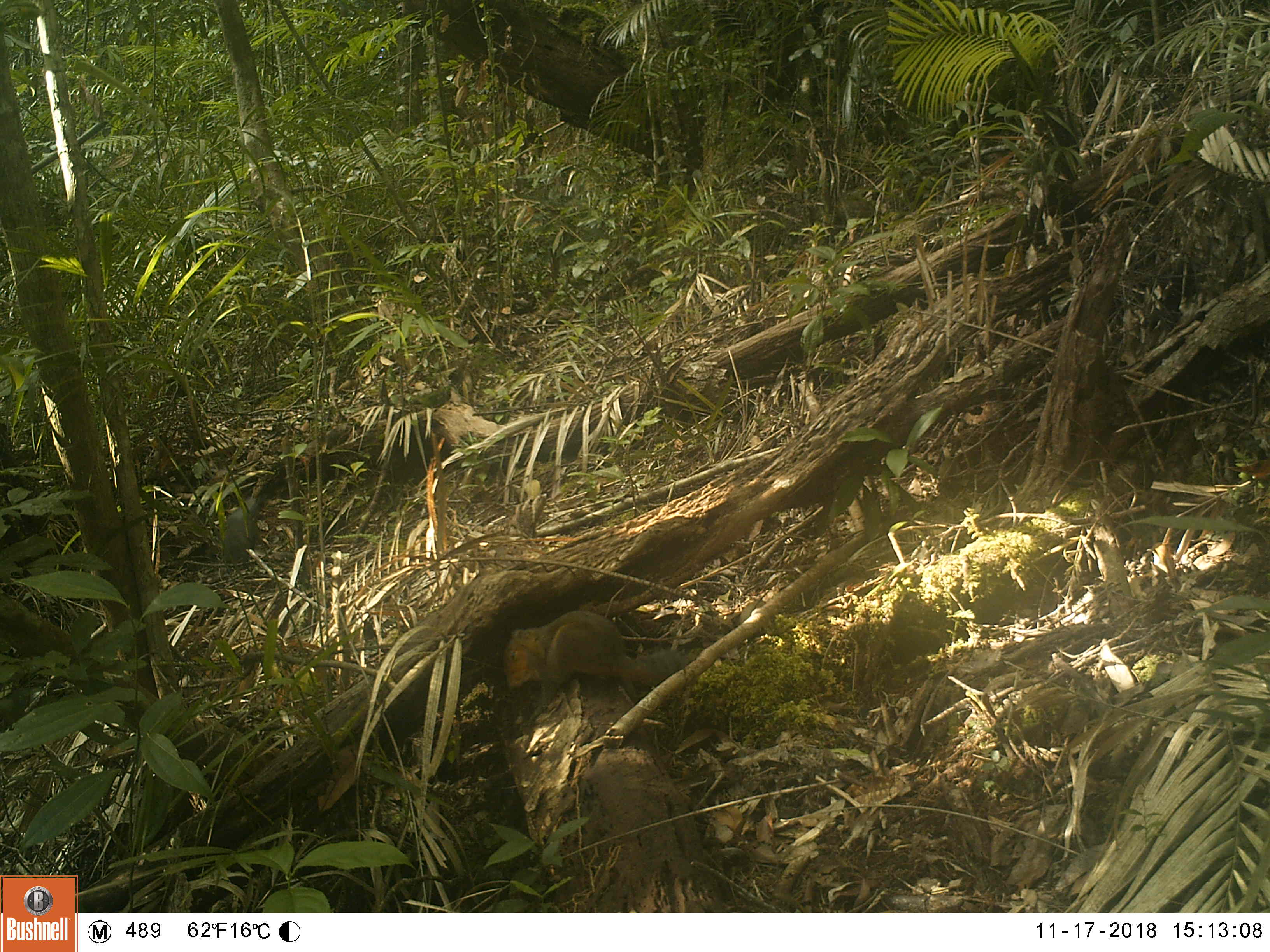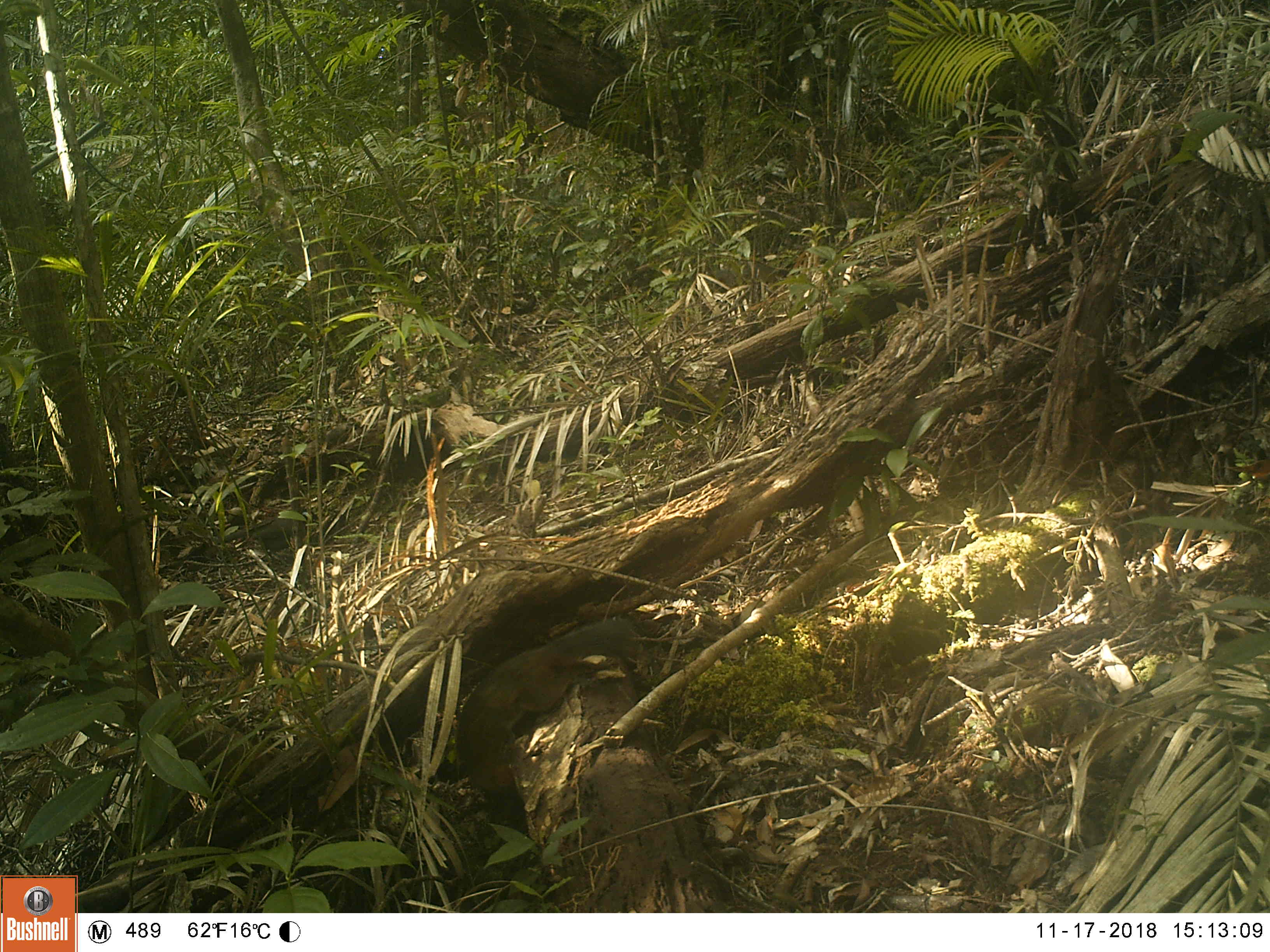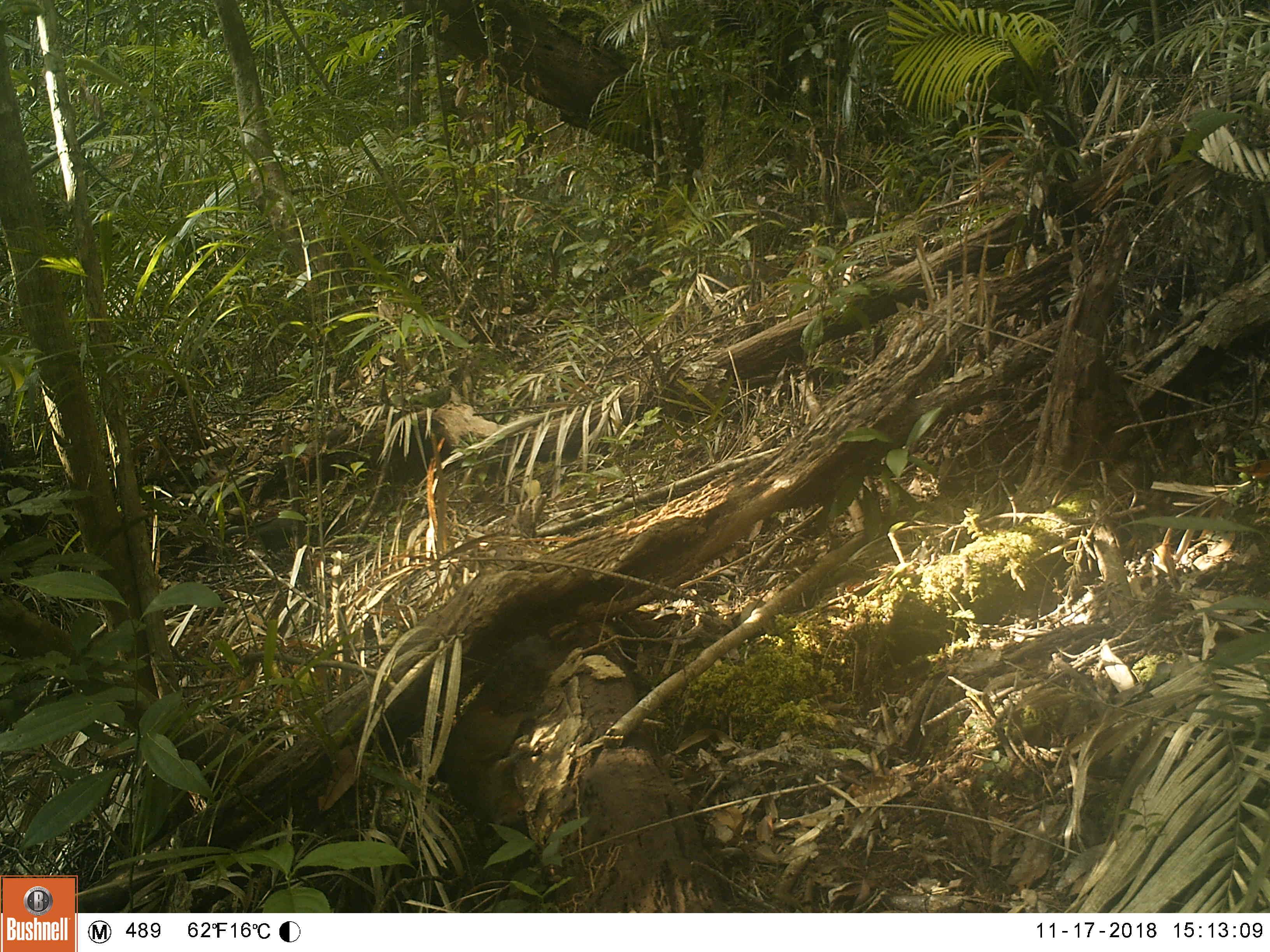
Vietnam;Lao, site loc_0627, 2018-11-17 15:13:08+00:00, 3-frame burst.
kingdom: Animalia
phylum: Chordata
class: Mammalia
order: Rodentia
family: Sciuridae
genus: Dremomys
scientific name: Dremomys rufigenis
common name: red-cheeked squirrel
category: red cheeked squirrel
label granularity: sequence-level